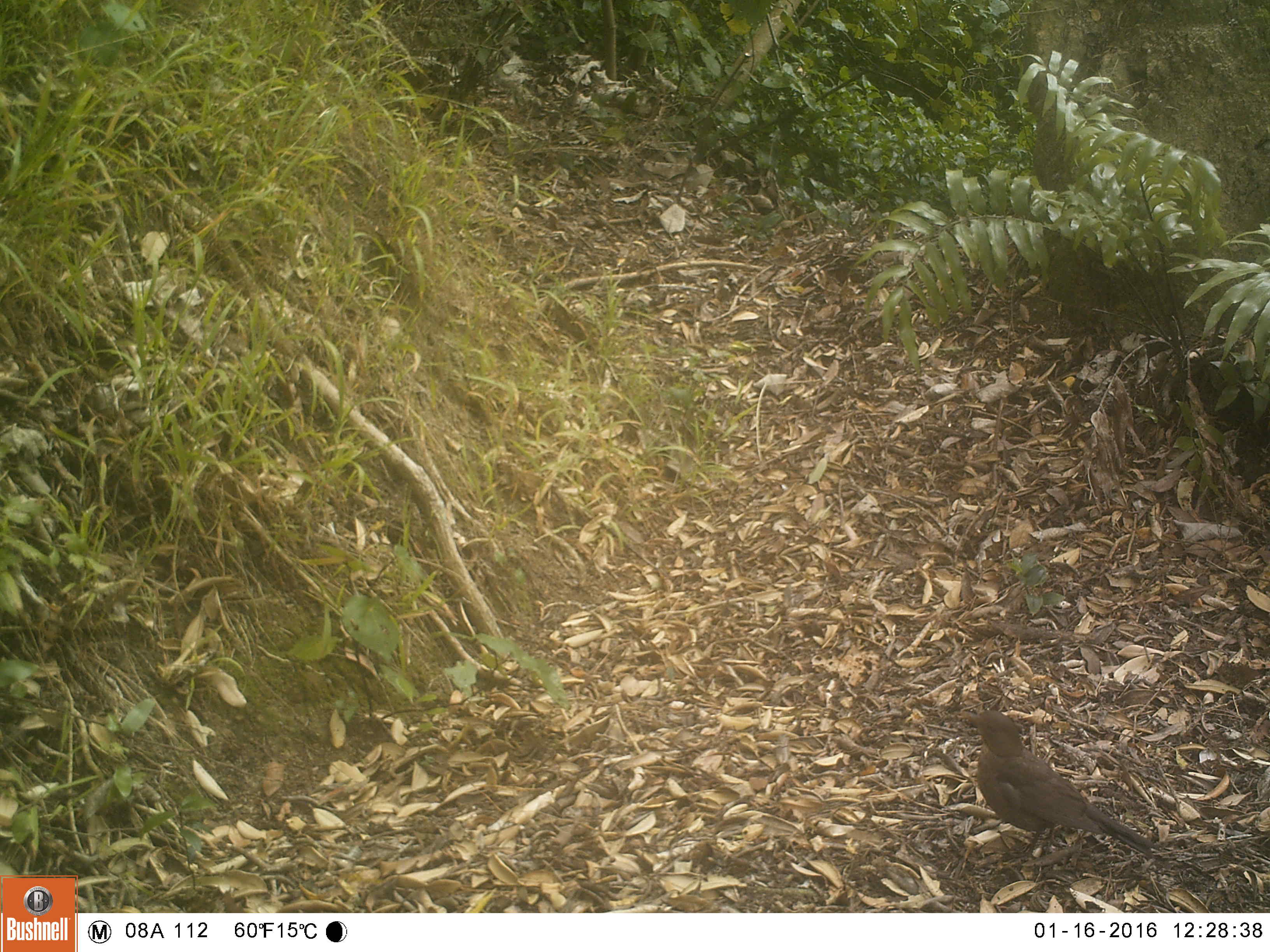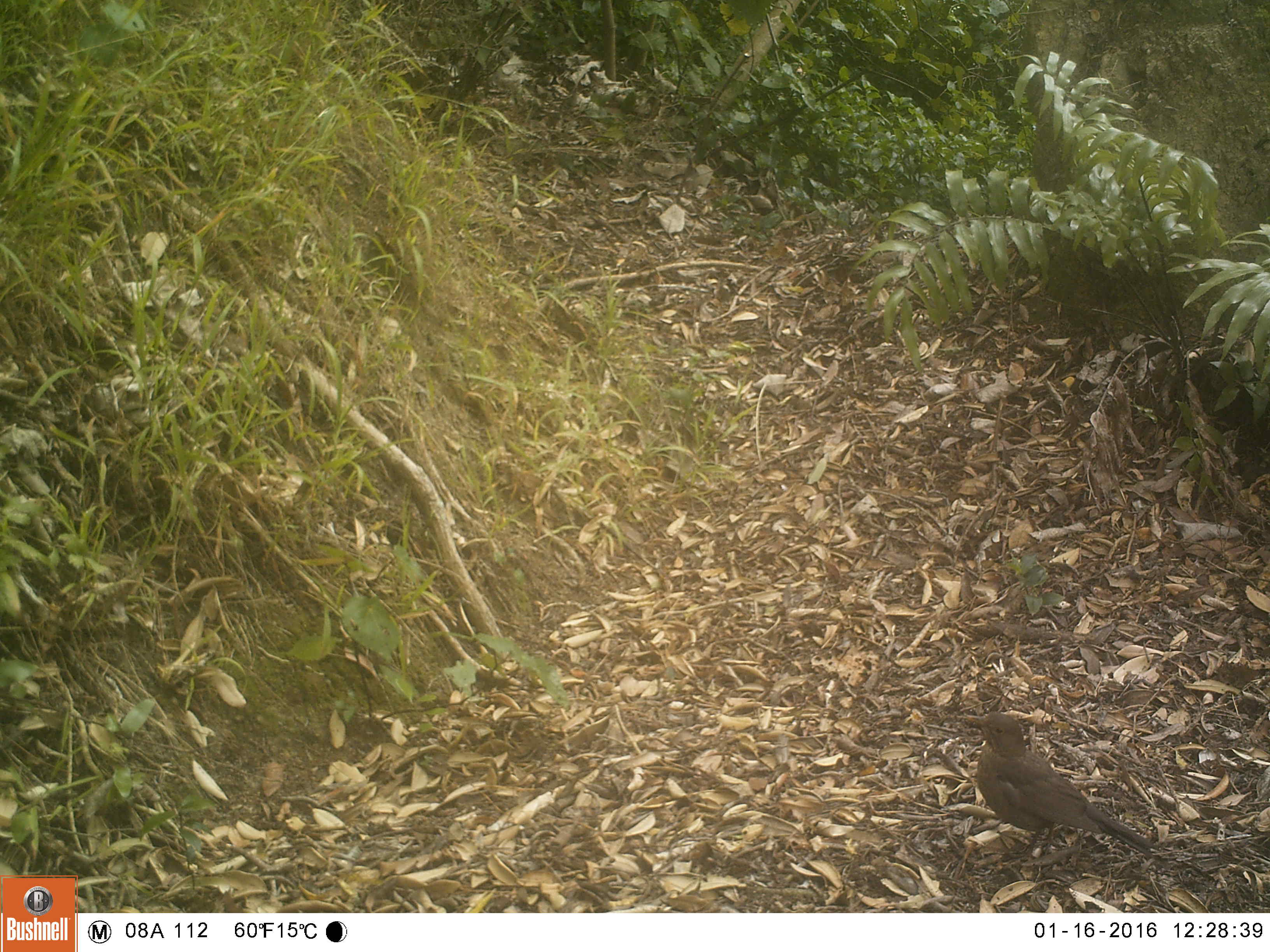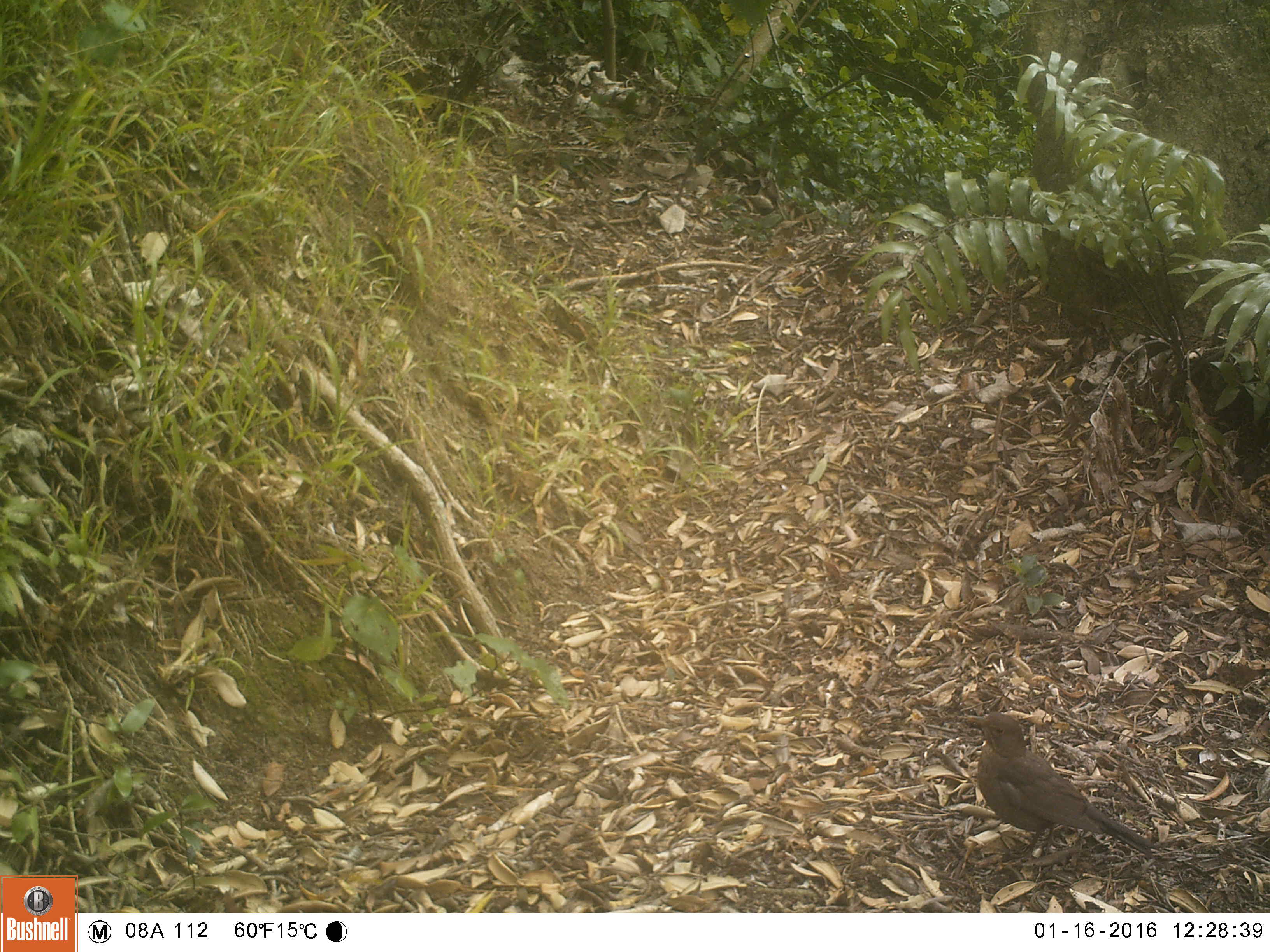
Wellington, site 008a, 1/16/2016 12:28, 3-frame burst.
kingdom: Animalia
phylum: Chordata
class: Aves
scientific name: Aves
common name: bird